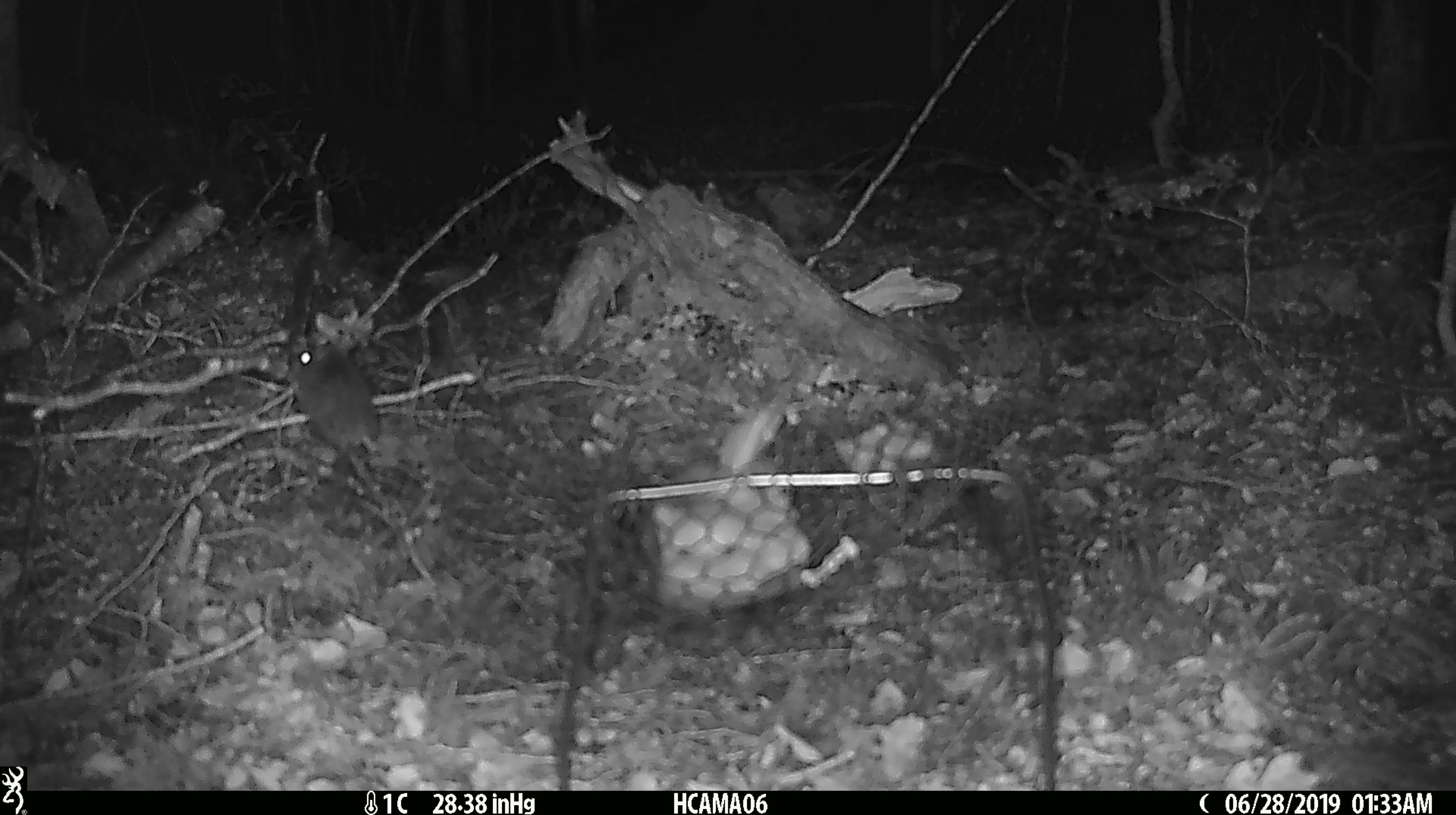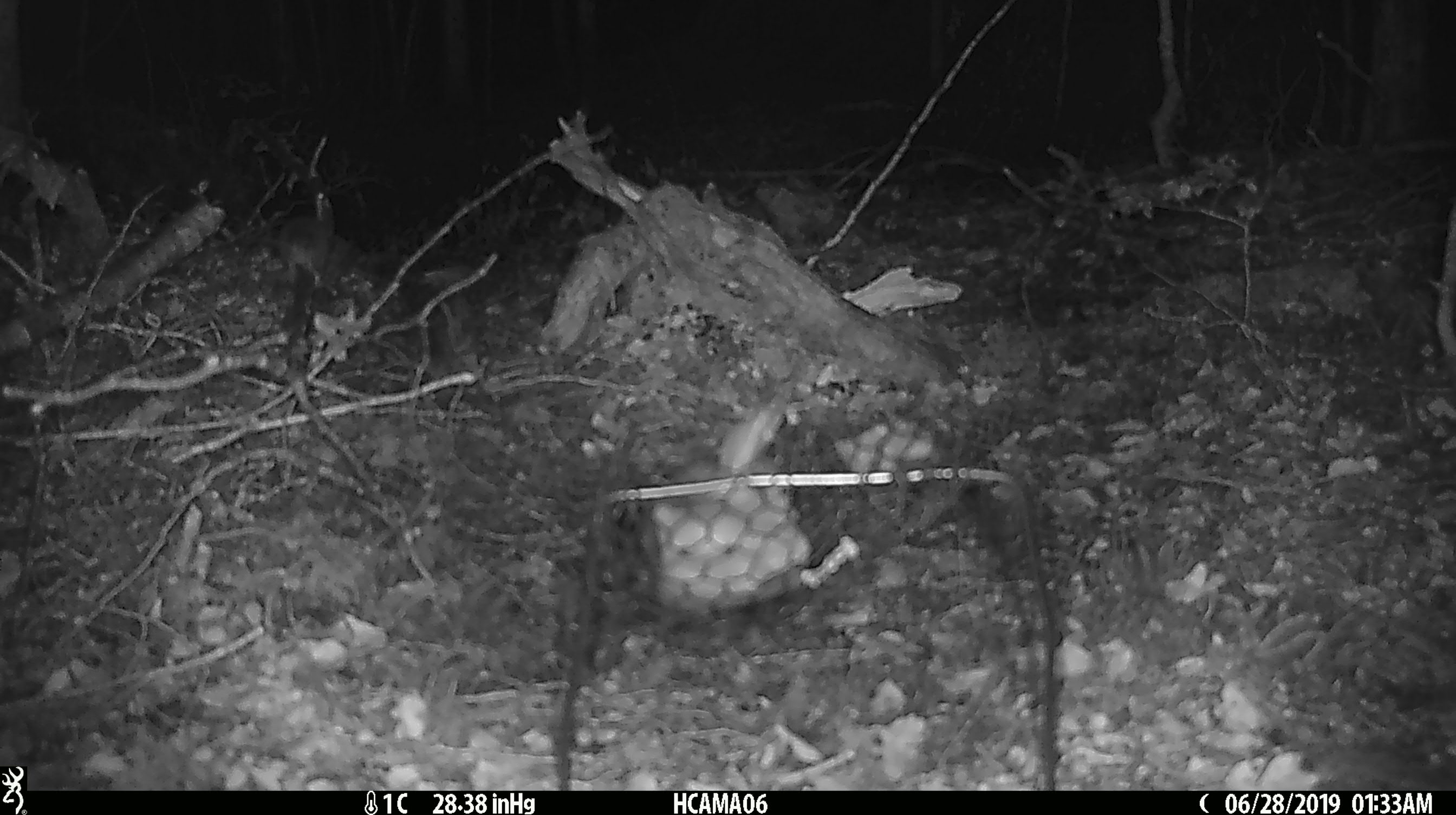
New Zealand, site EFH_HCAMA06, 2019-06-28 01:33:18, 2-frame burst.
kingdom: Animalia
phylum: Chordata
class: Mammalia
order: Rodentia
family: Muridae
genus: Mus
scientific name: Mus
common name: mouse